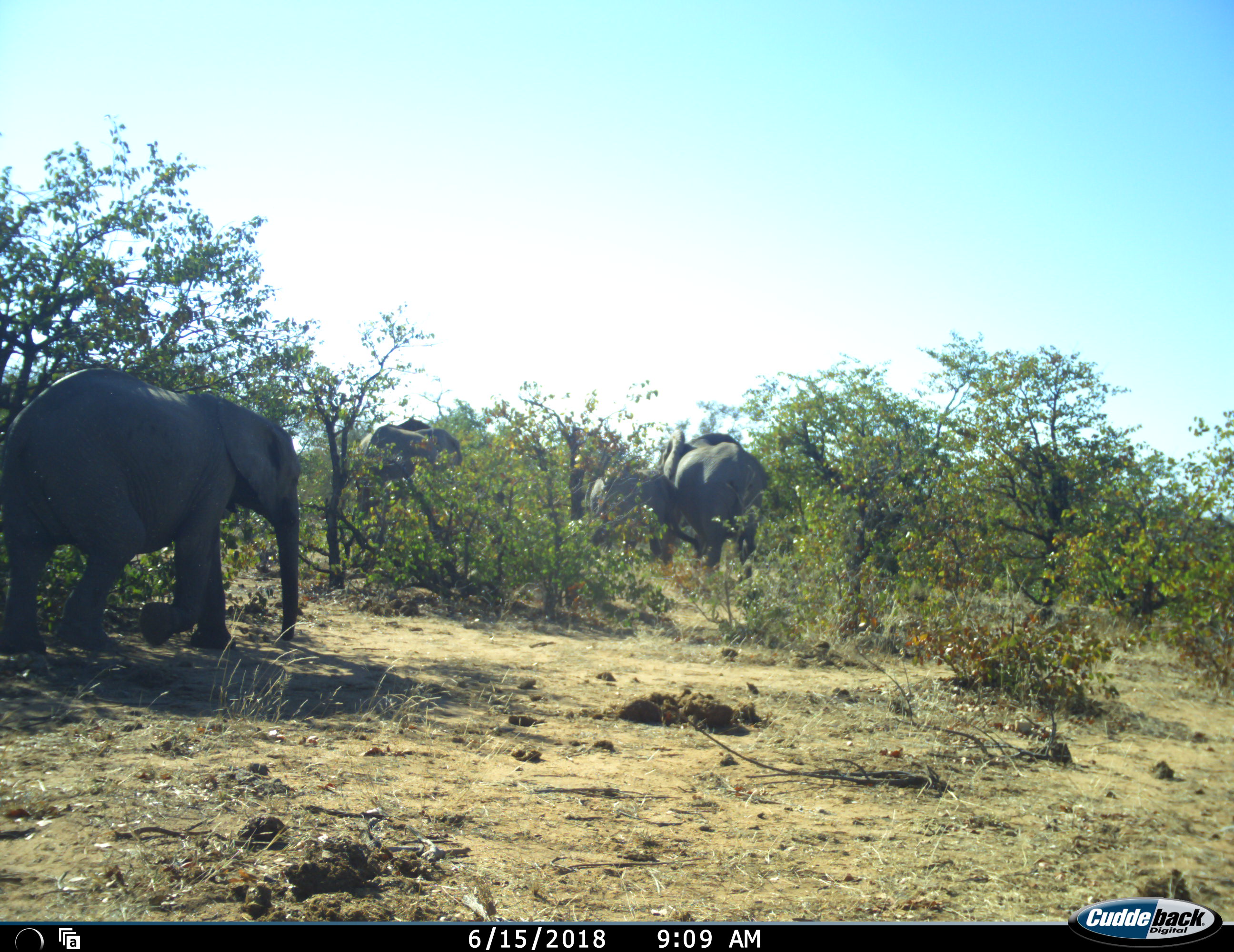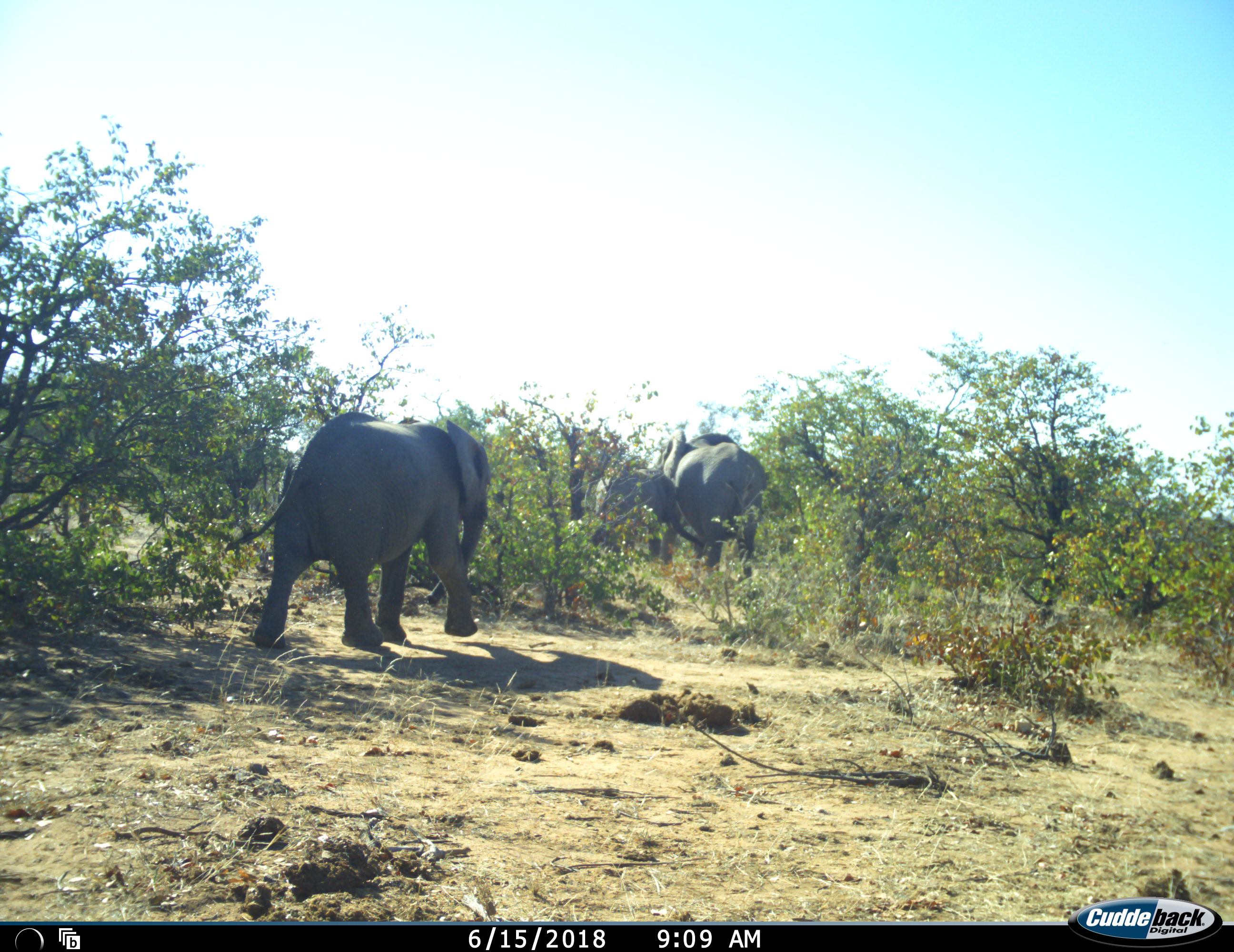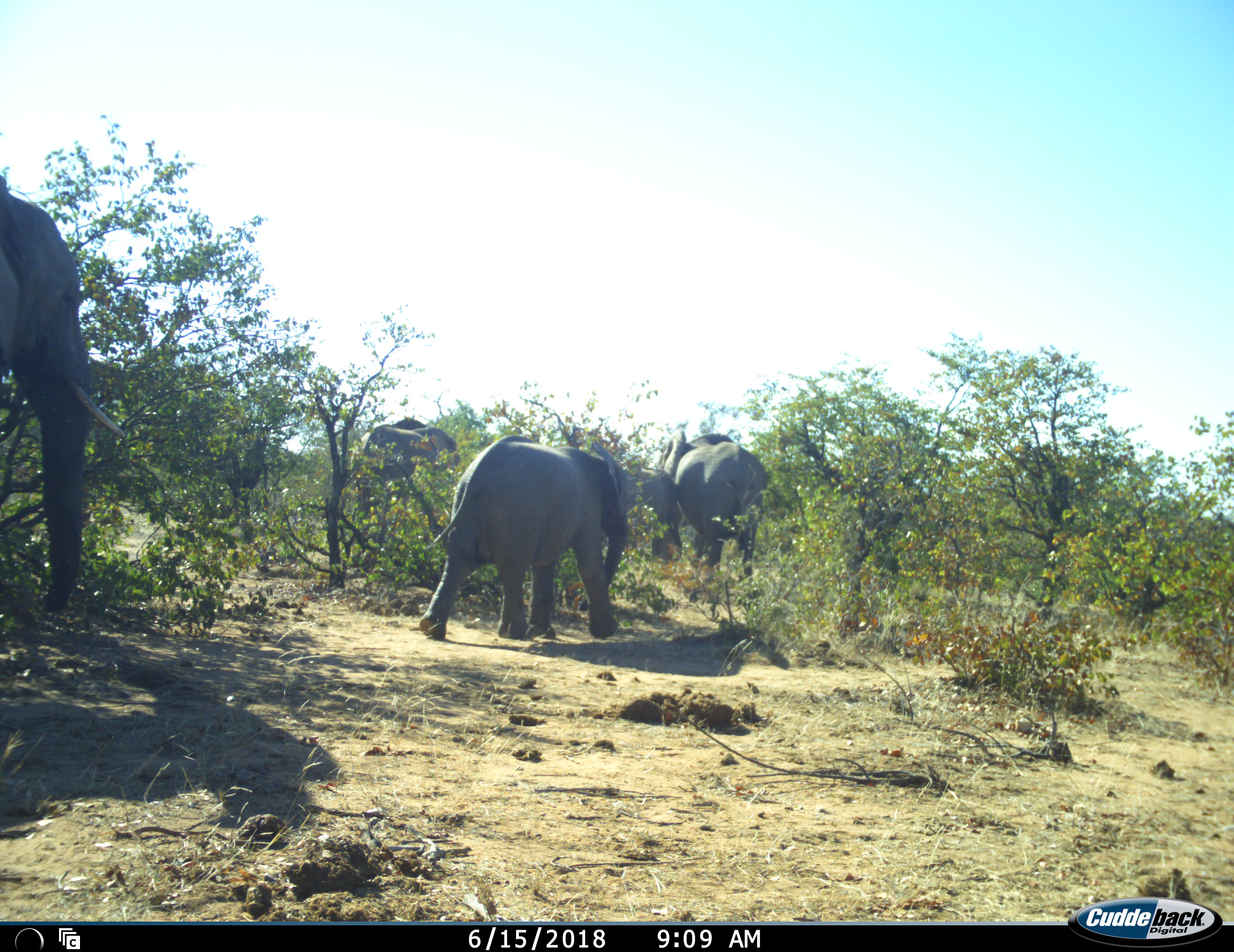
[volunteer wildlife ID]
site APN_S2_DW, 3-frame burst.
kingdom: Animalia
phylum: Chordata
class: Mammalia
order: Proboscidea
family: Elephantidae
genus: Loxodonta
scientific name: Loxodonta africana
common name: african bush elephant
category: elephant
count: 5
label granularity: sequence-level